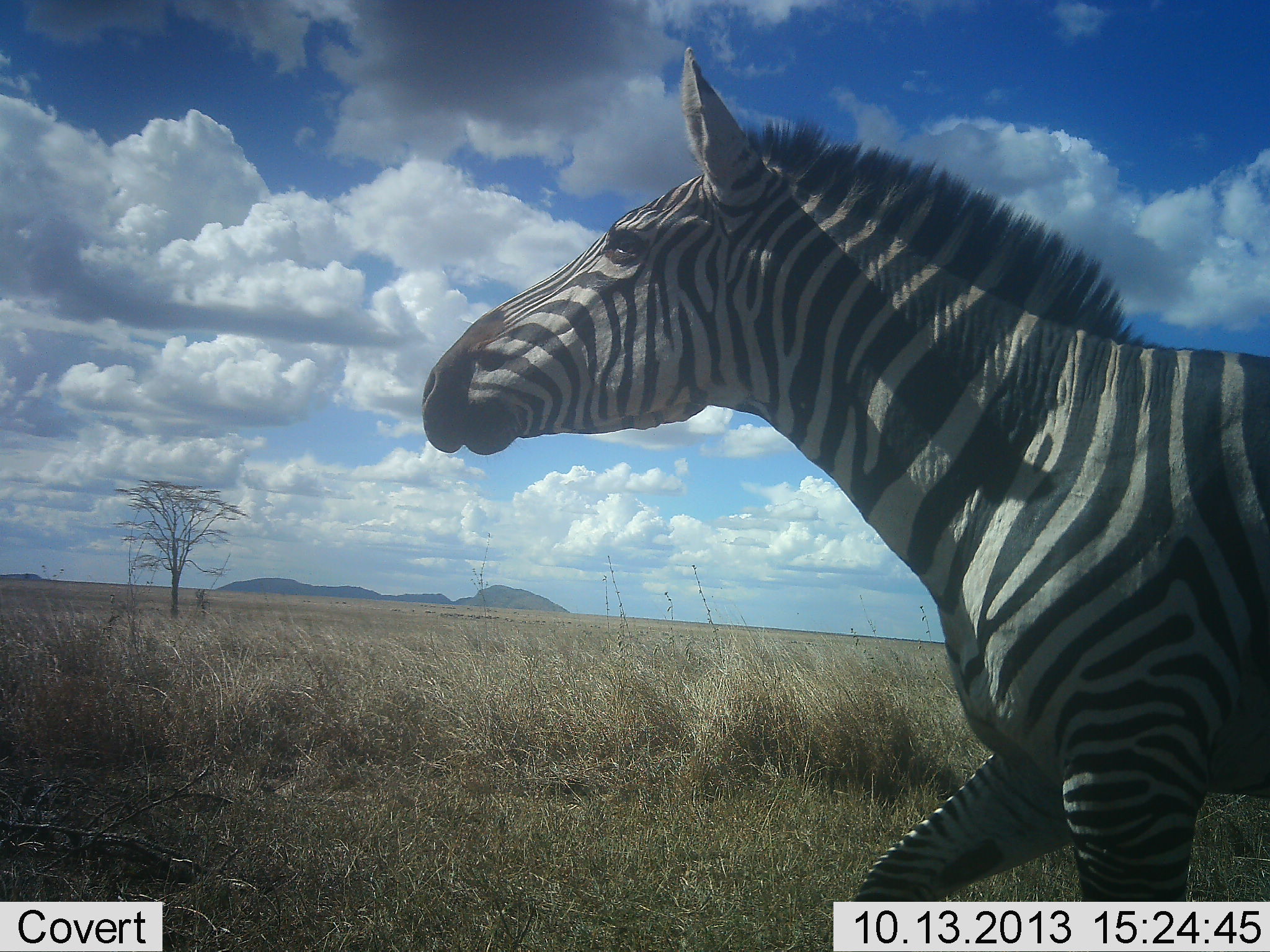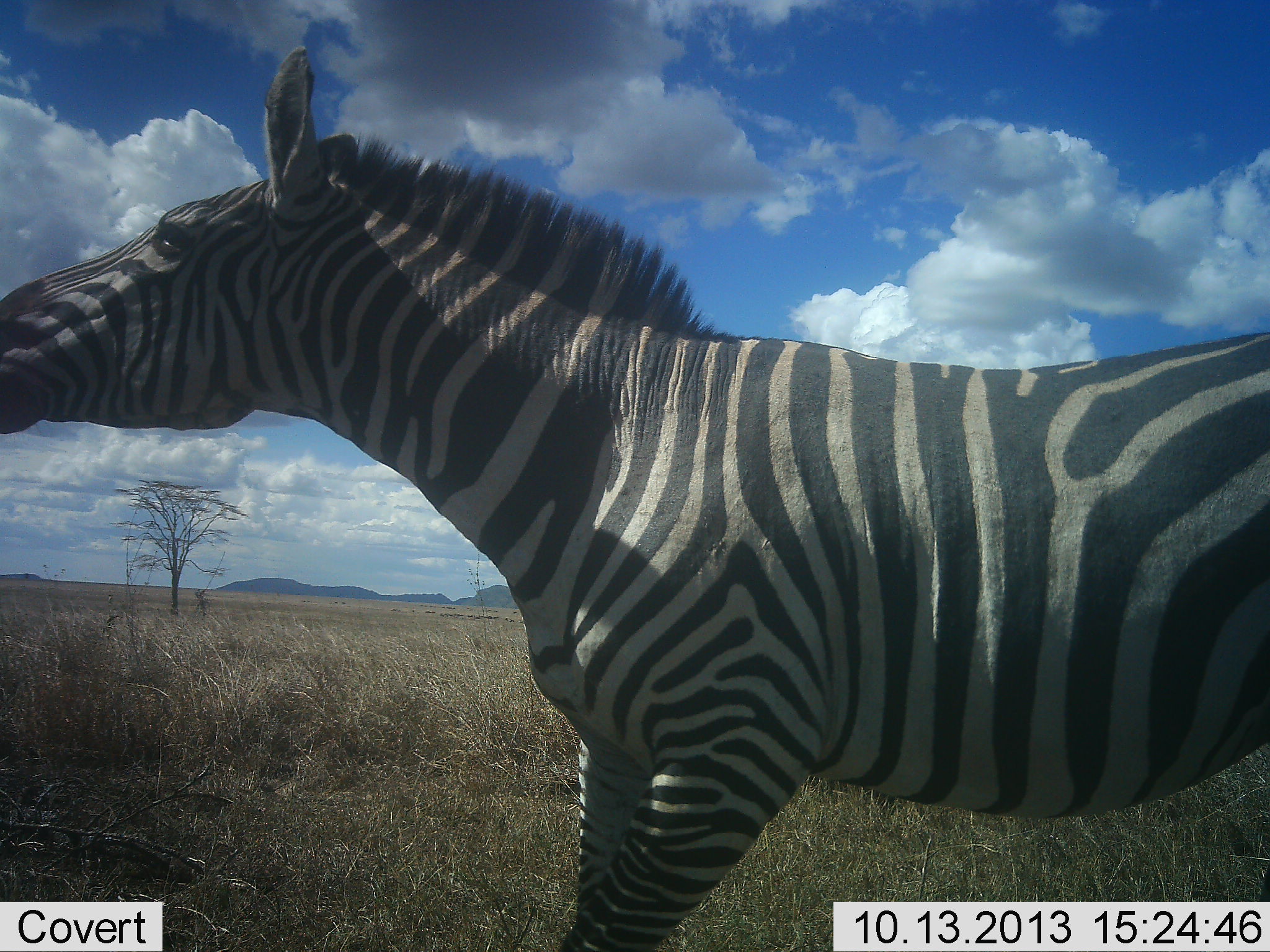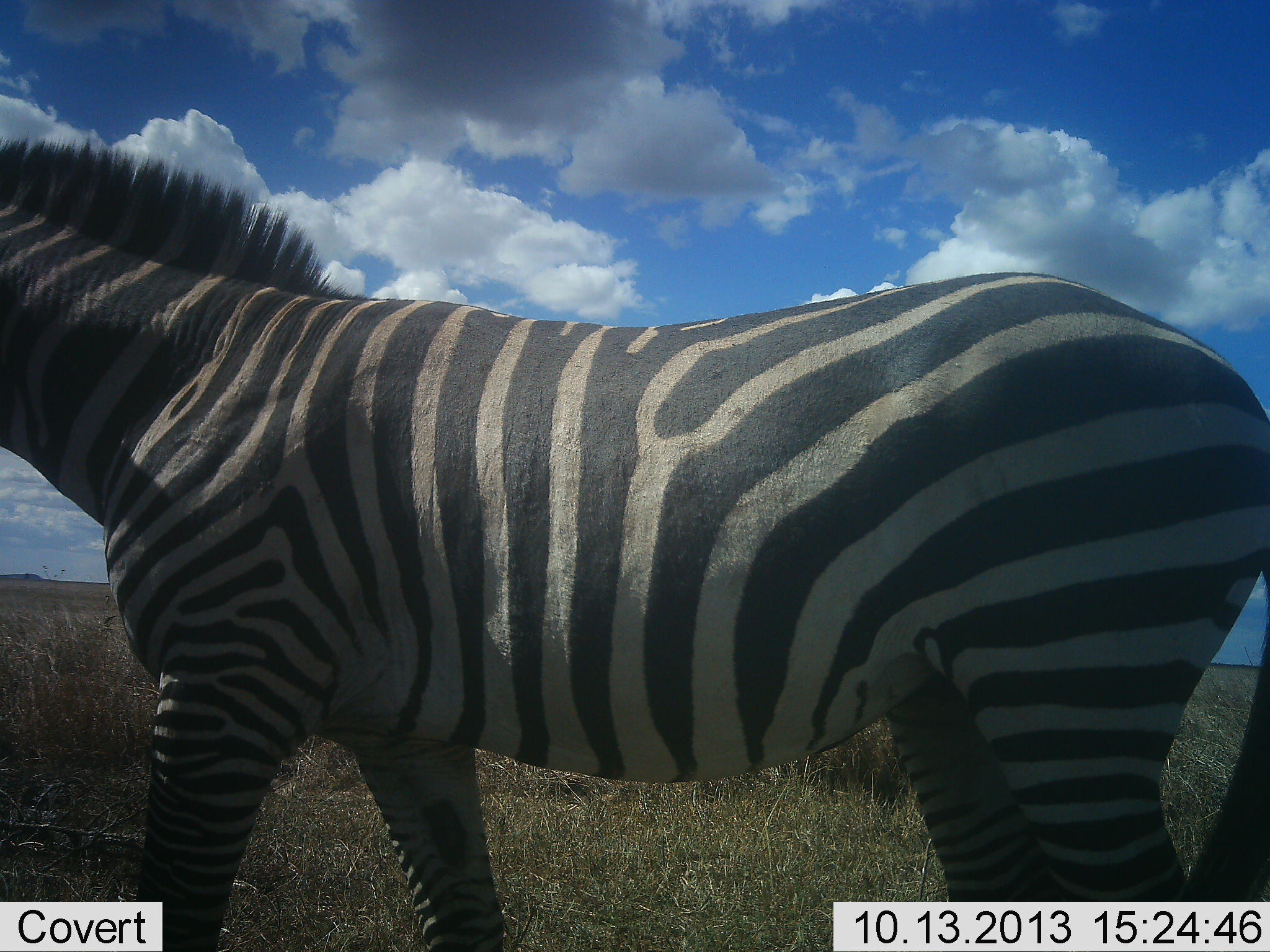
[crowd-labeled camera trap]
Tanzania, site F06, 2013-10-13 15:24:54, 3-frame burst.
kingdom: Animalia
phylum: Chordata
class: Mammalia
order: Perissodactyla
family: Equidae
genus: Equus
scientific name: Equus quagga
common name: plains zebra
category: zebra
Zebra (plains zebra) (Equus quagga), count 1. Behavior (volunteer vote fractions): standing 5%, resting 0%, moving 95%, interacting 5%. Young present (vote fraction): 0%. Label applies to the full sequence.